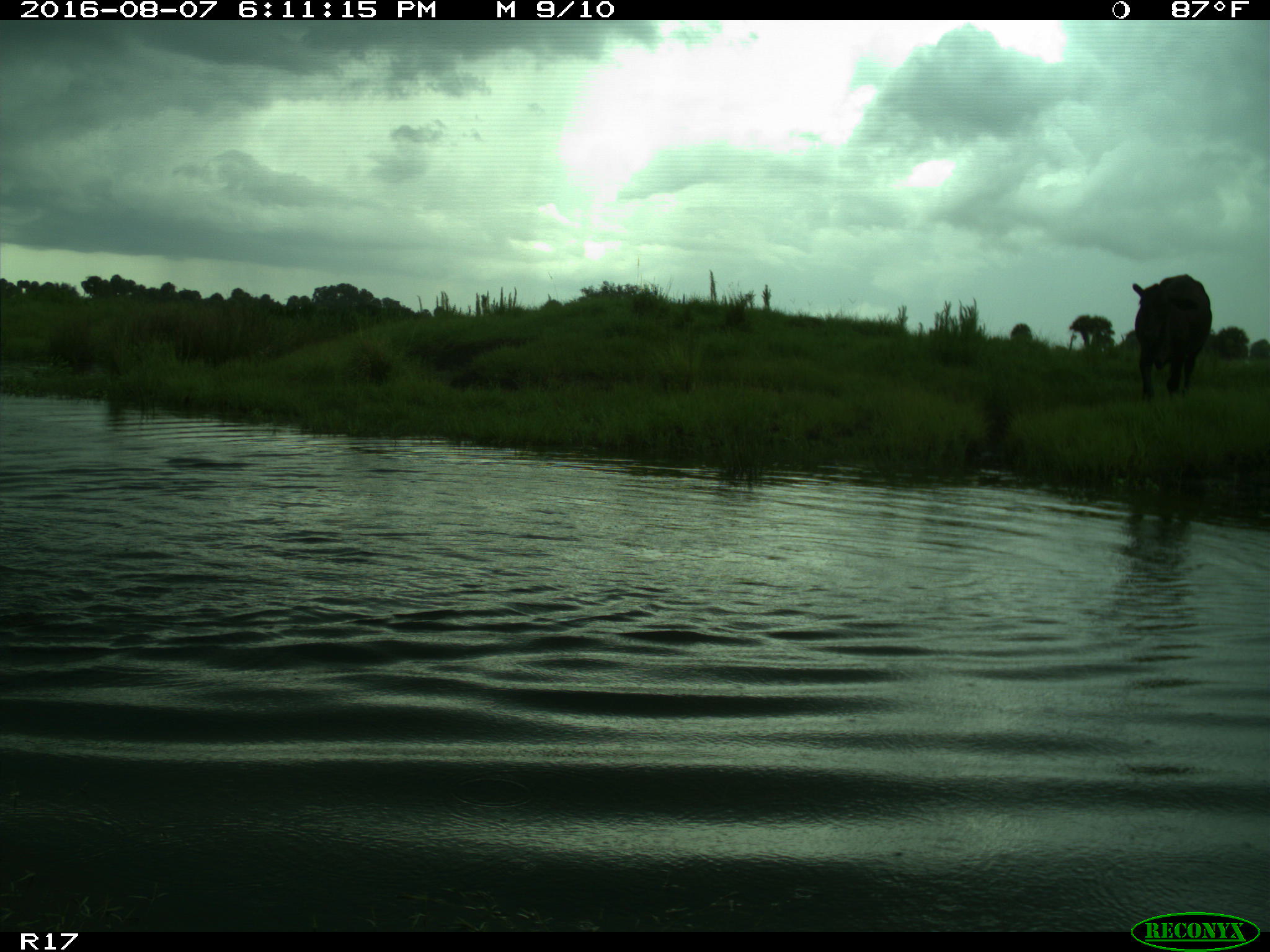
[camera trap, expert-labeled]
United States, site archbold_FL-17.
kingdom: Animalia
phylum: Chordata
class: Mammalia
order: Artiodactyla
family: Bovidae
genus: Bos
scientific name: Bos taurus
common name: domestic cow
Bos taurus (domestic cow).